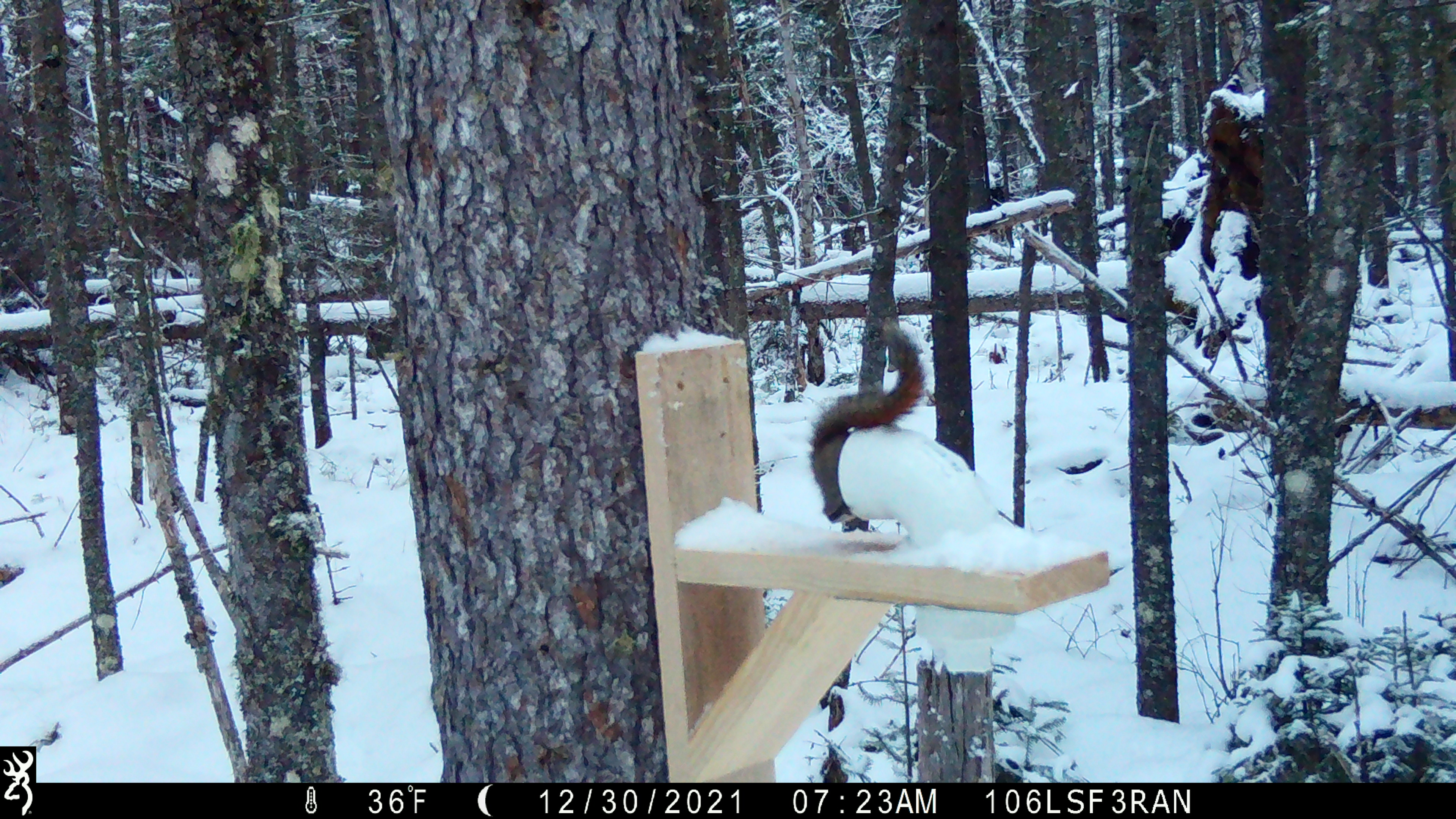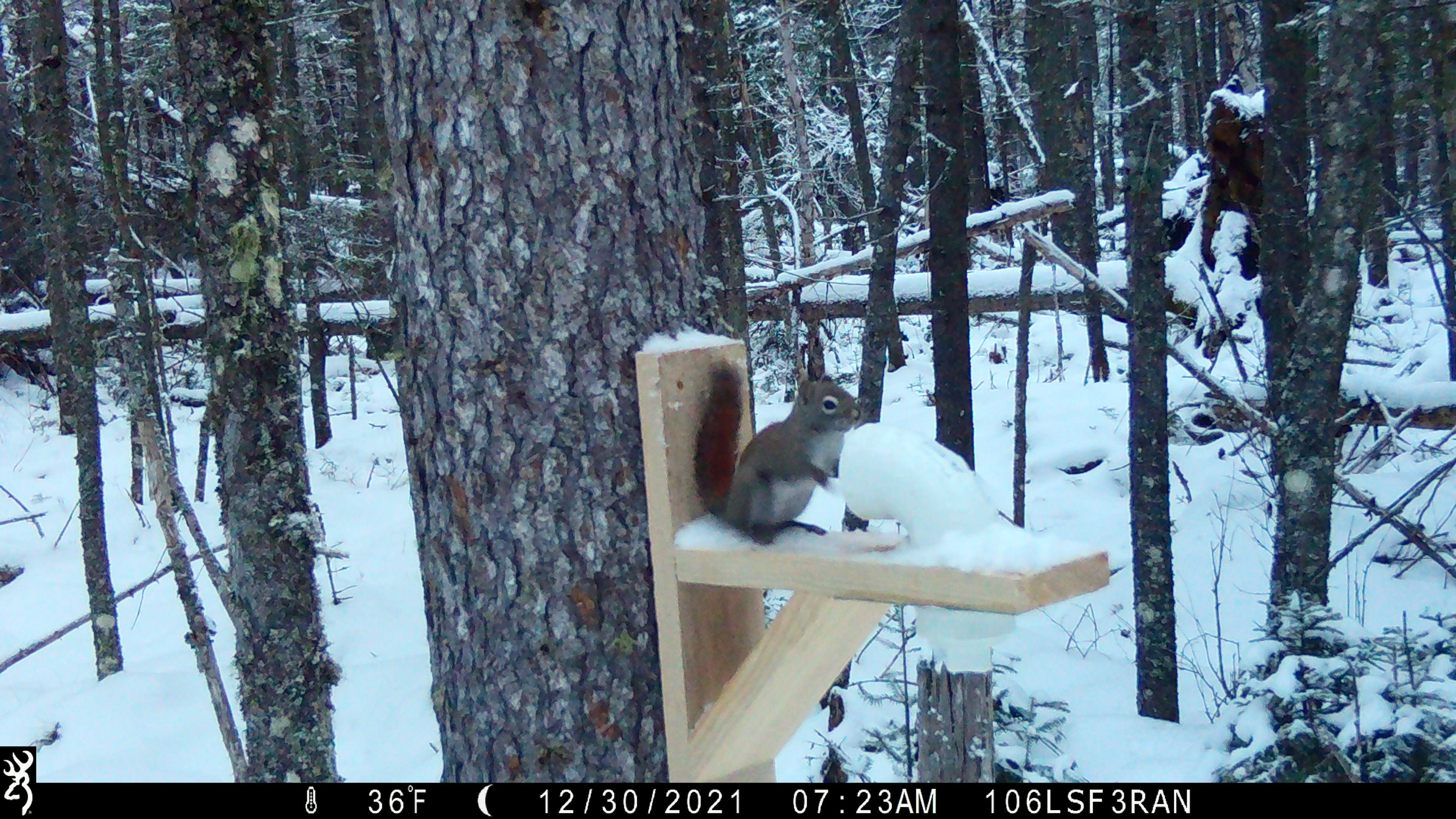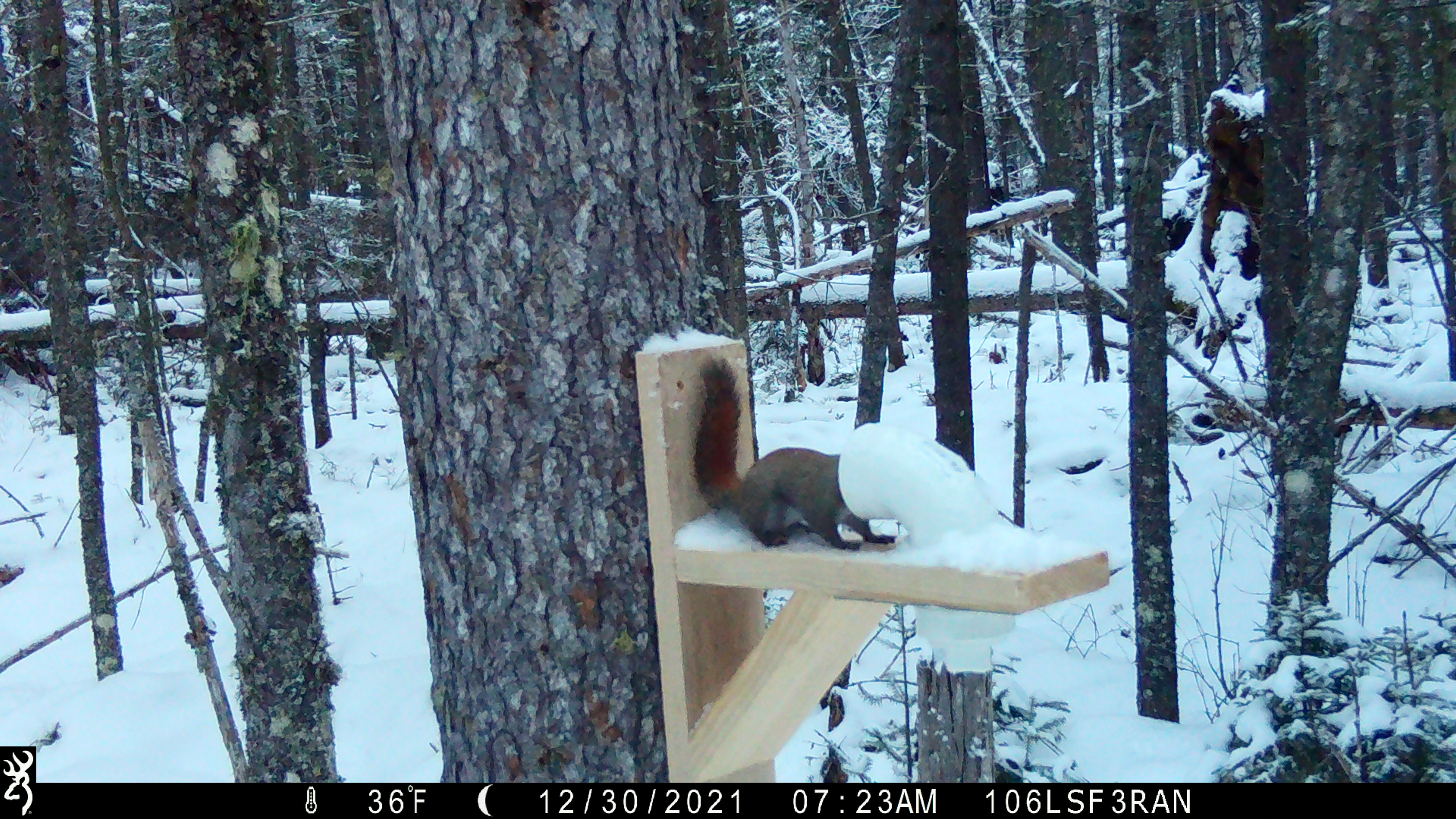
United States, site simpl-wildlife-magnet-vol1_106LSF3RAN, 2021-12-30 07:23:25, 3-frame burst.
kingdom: Animalia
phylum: Chordata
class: Mammalia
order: Rodentia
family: Sciuridae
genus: Tamiasciurus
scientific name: Tamiasciurus hudsonicus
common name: red squirrel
Red squirrel (Tamiasciurus hudsonicus).